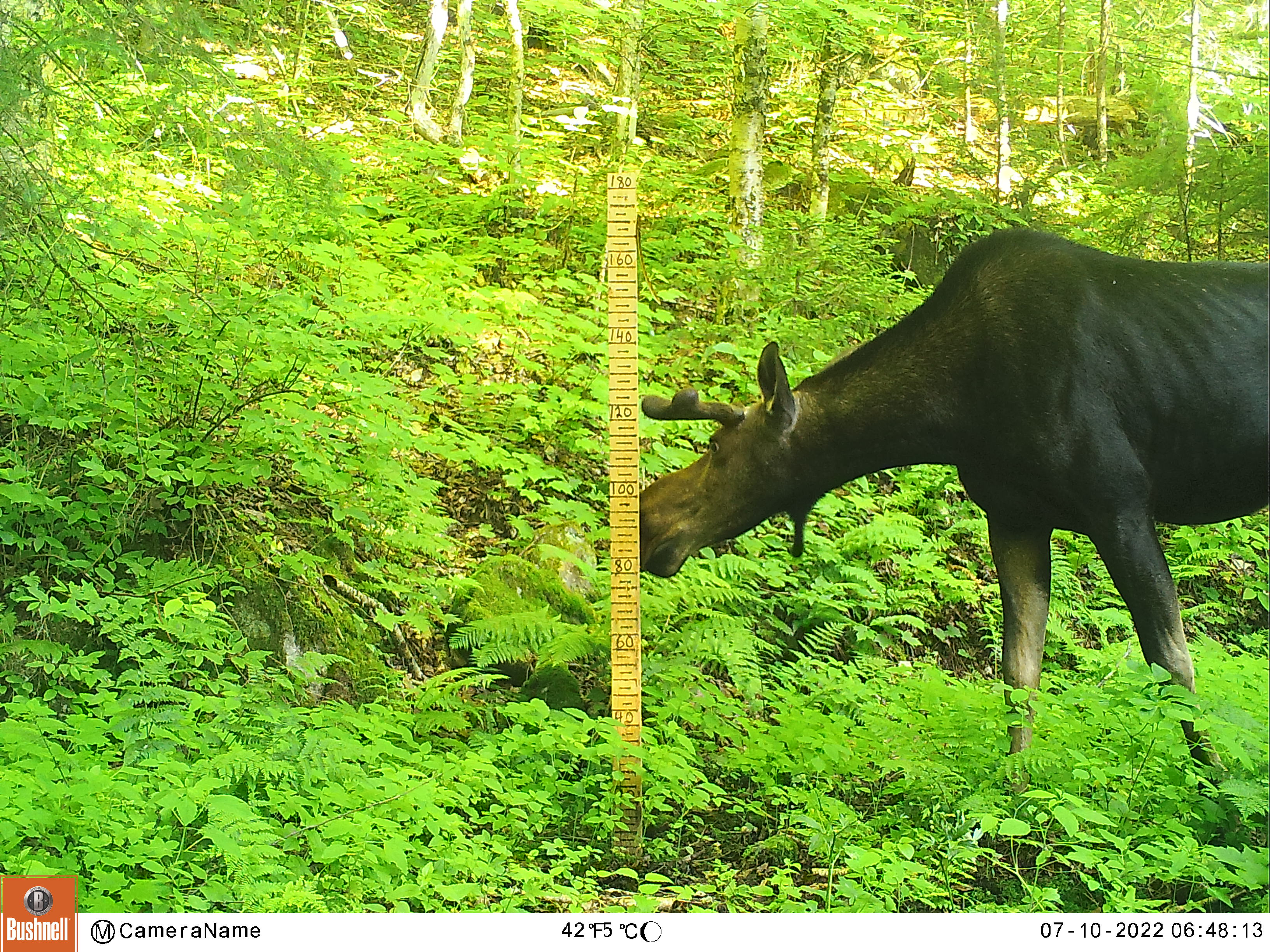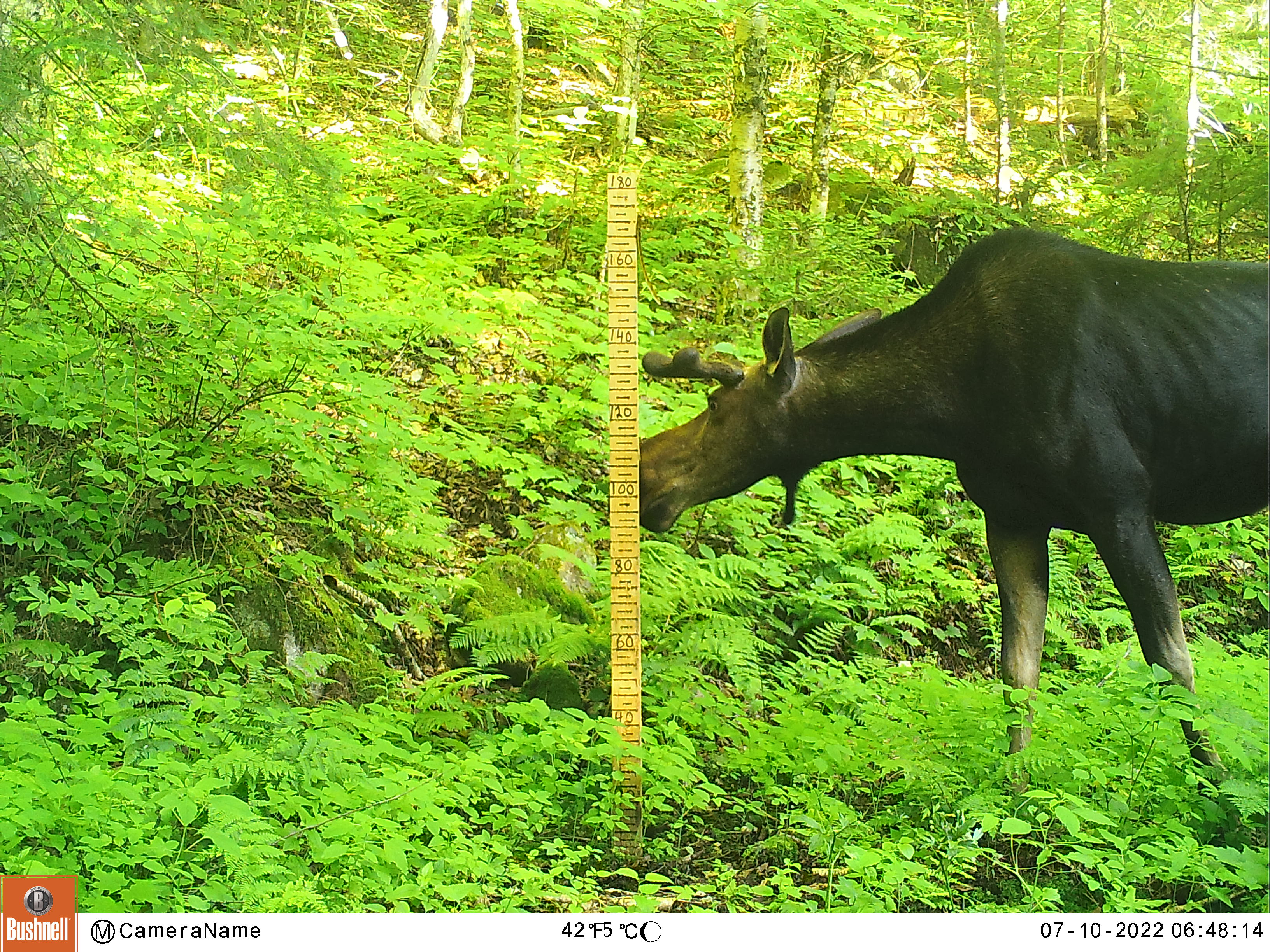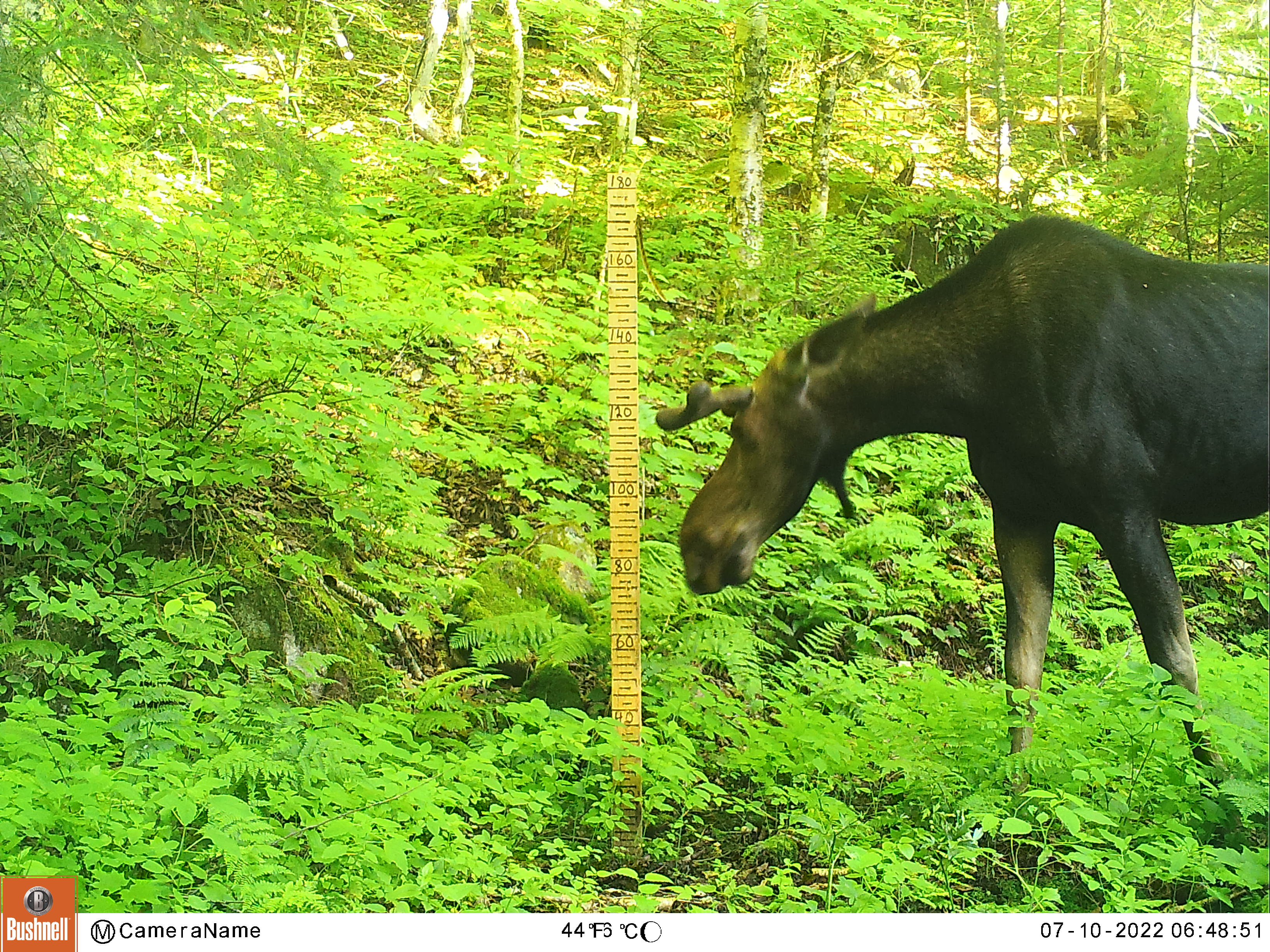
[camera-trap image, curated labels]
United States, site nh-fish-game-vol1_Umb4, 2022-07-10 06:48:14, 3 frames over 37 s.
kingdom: Animalia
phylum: Chordata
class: Mammalia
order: Artiodactyla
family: Cervidae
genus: Alces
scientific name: Alces alces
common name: moose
Moose (Alces alces).